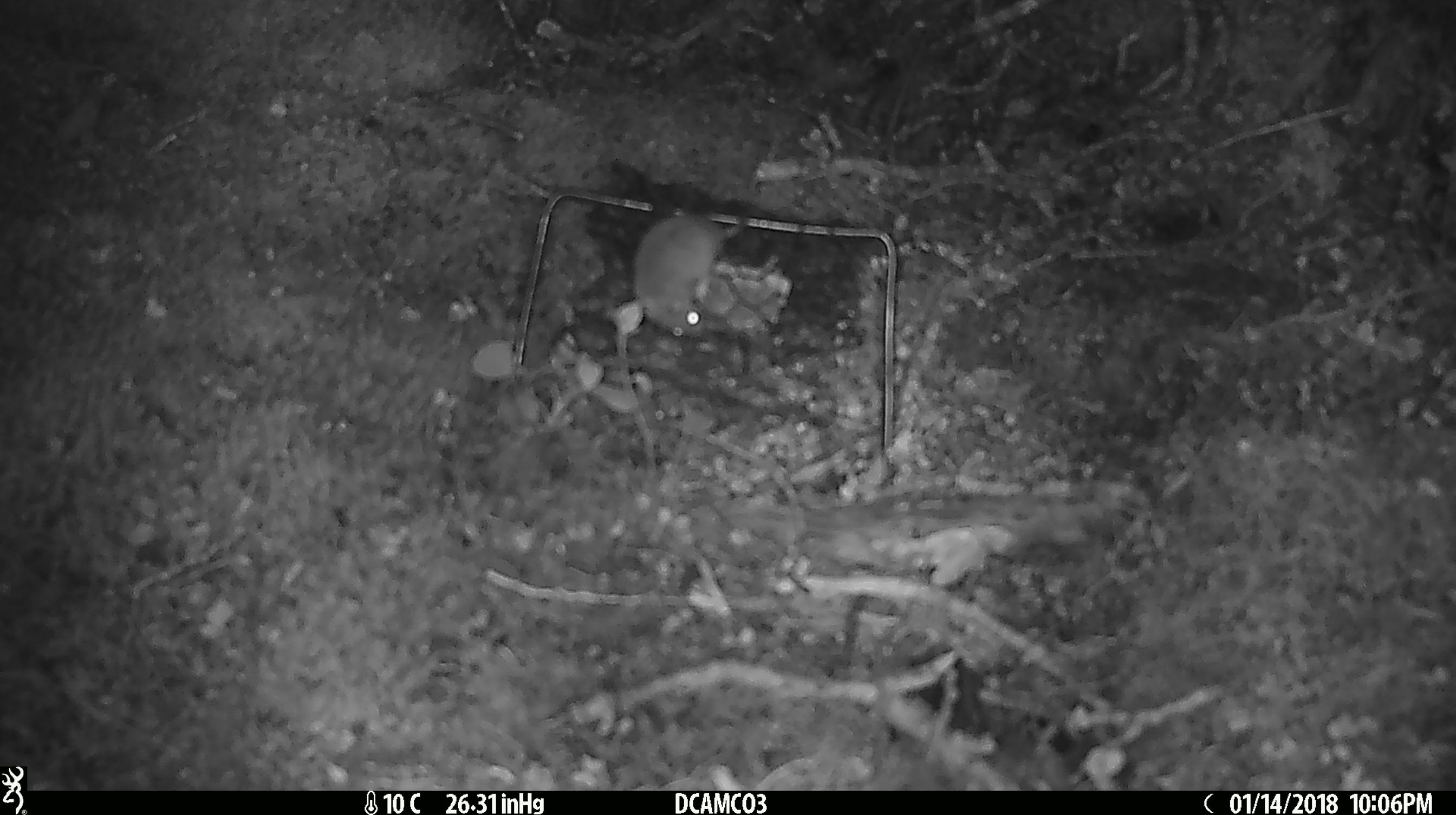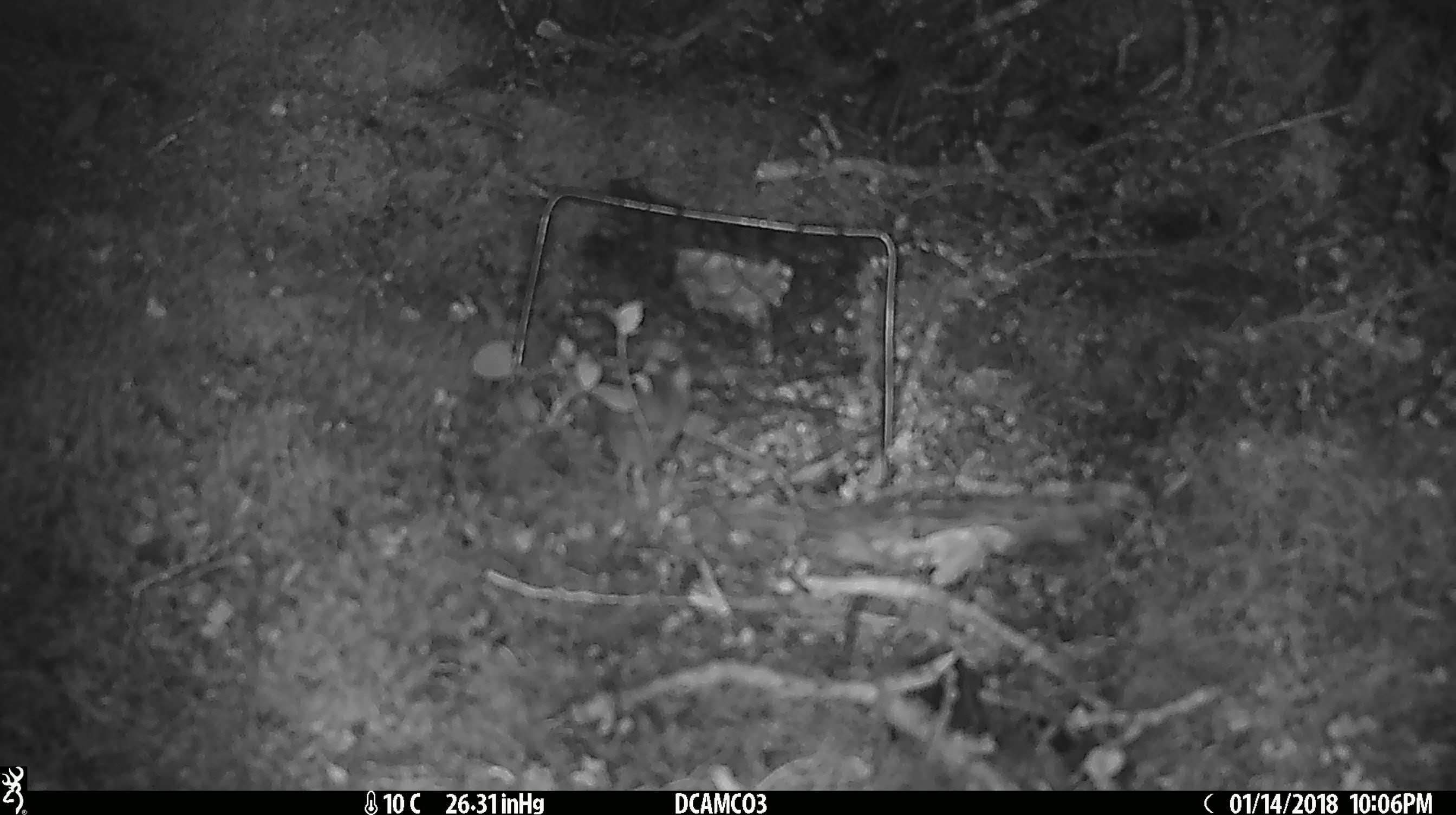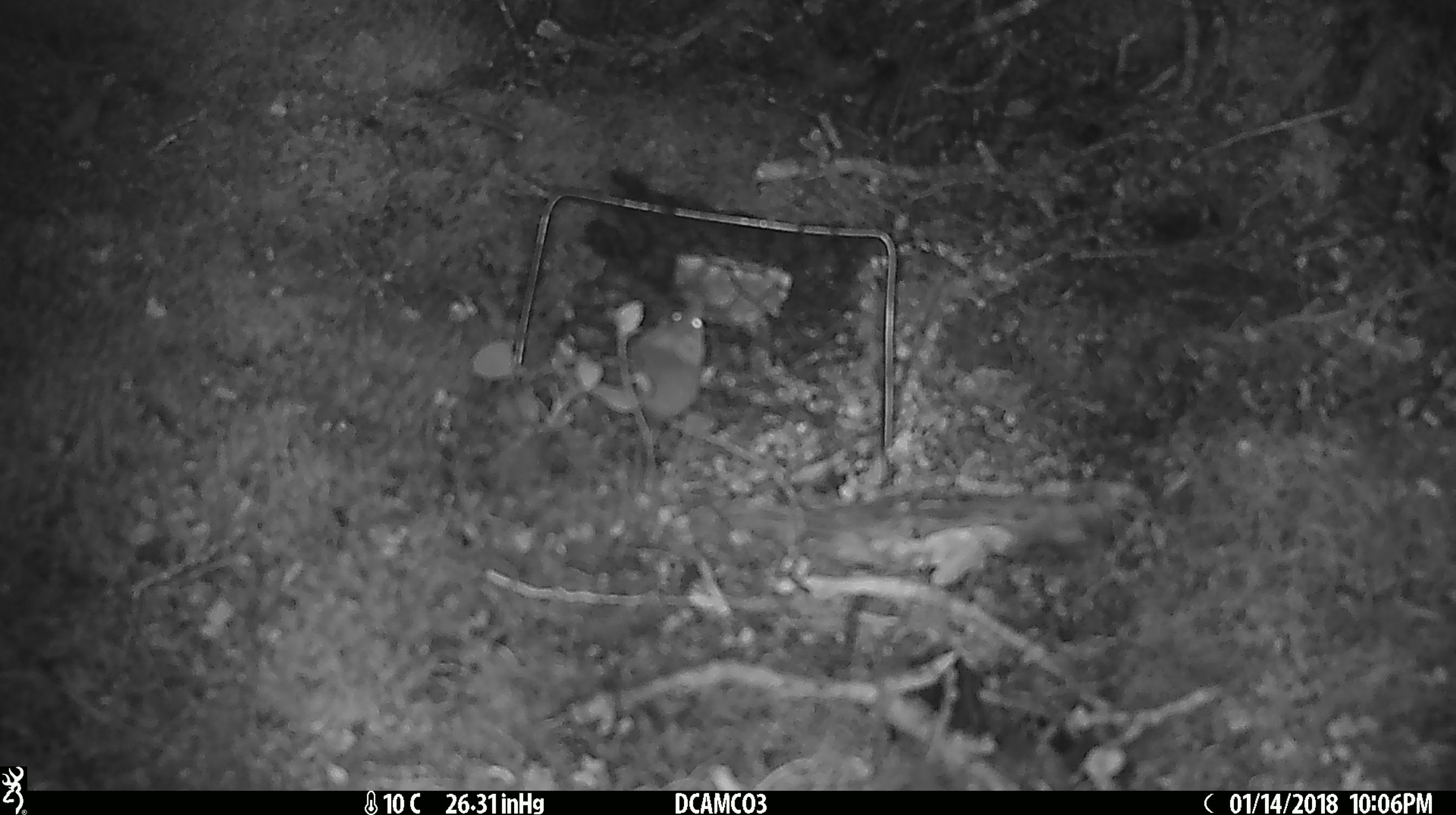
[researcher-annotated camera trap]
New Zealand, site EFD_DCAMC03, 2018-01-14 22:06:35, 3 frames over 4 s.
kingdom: Animalia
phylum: Chordata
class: Mammalia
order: Rodentia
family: Muridae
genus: Mus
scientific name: Mus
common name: mouse